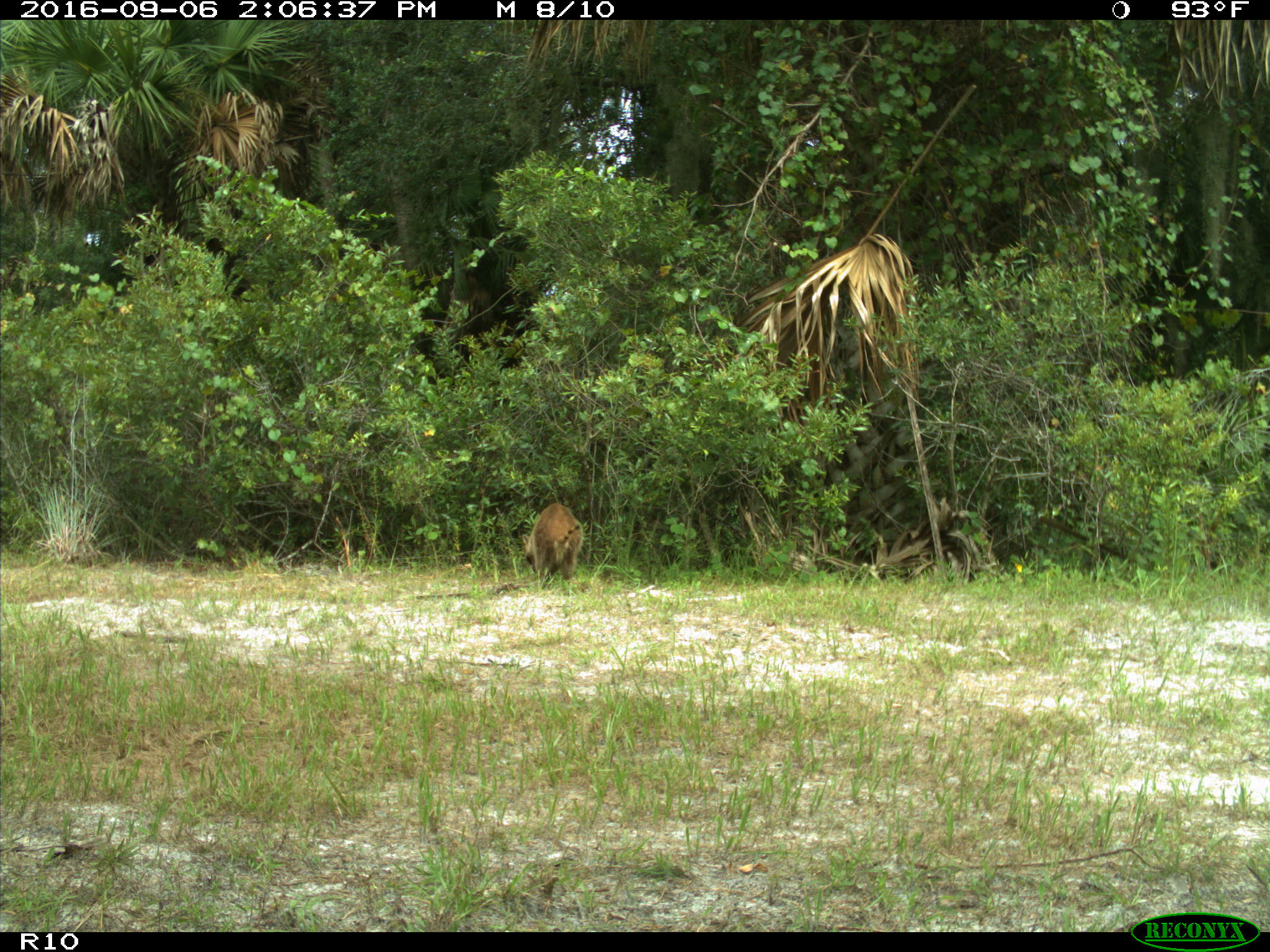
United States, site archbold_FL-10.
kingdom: Animalia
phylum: Chordata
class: Mammalia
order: Carnivora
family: Procyonidae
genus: Procyon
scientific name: Procyon lotor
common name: common raccoon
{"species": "Procyon lotor (common raccoon)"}